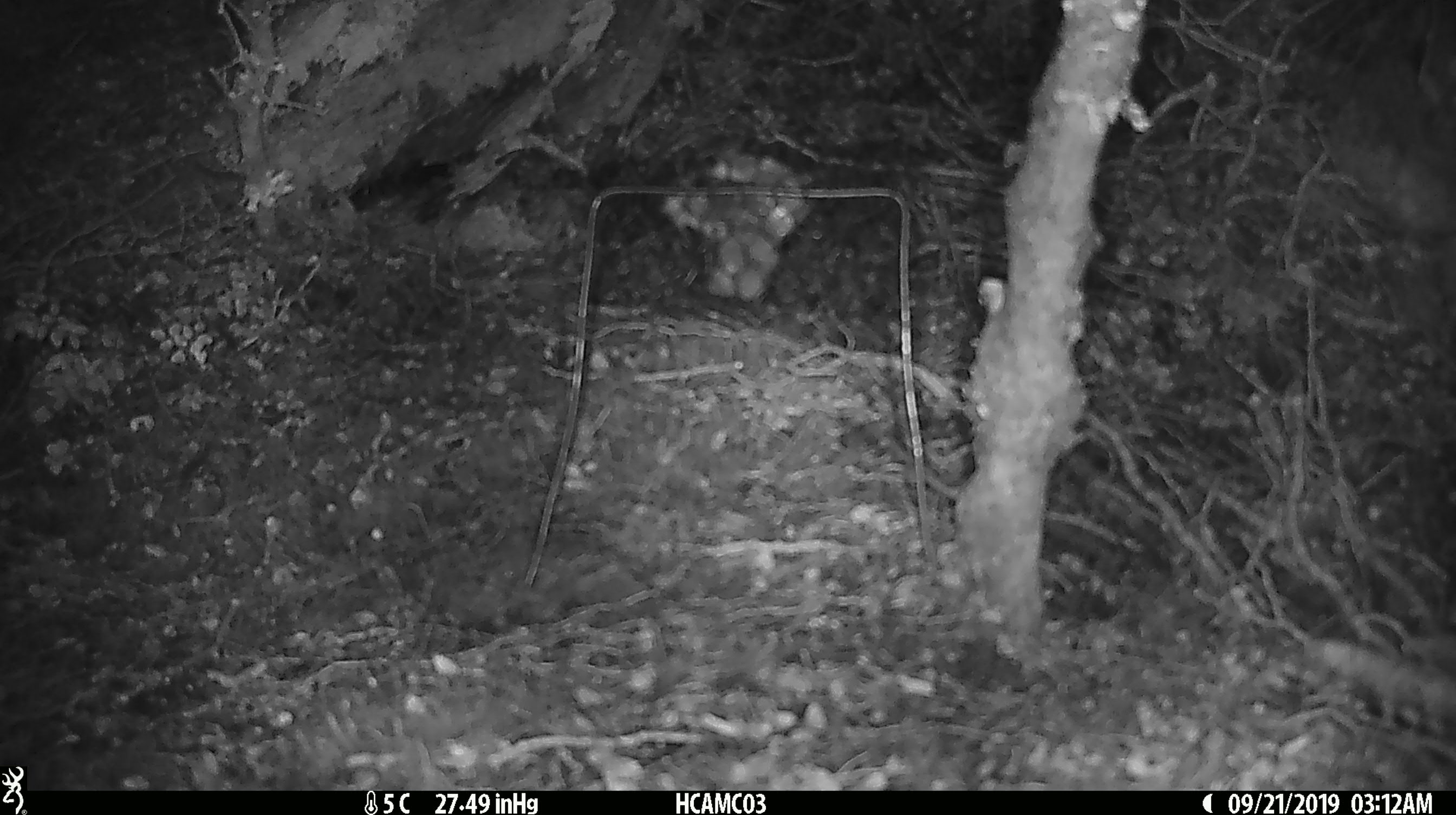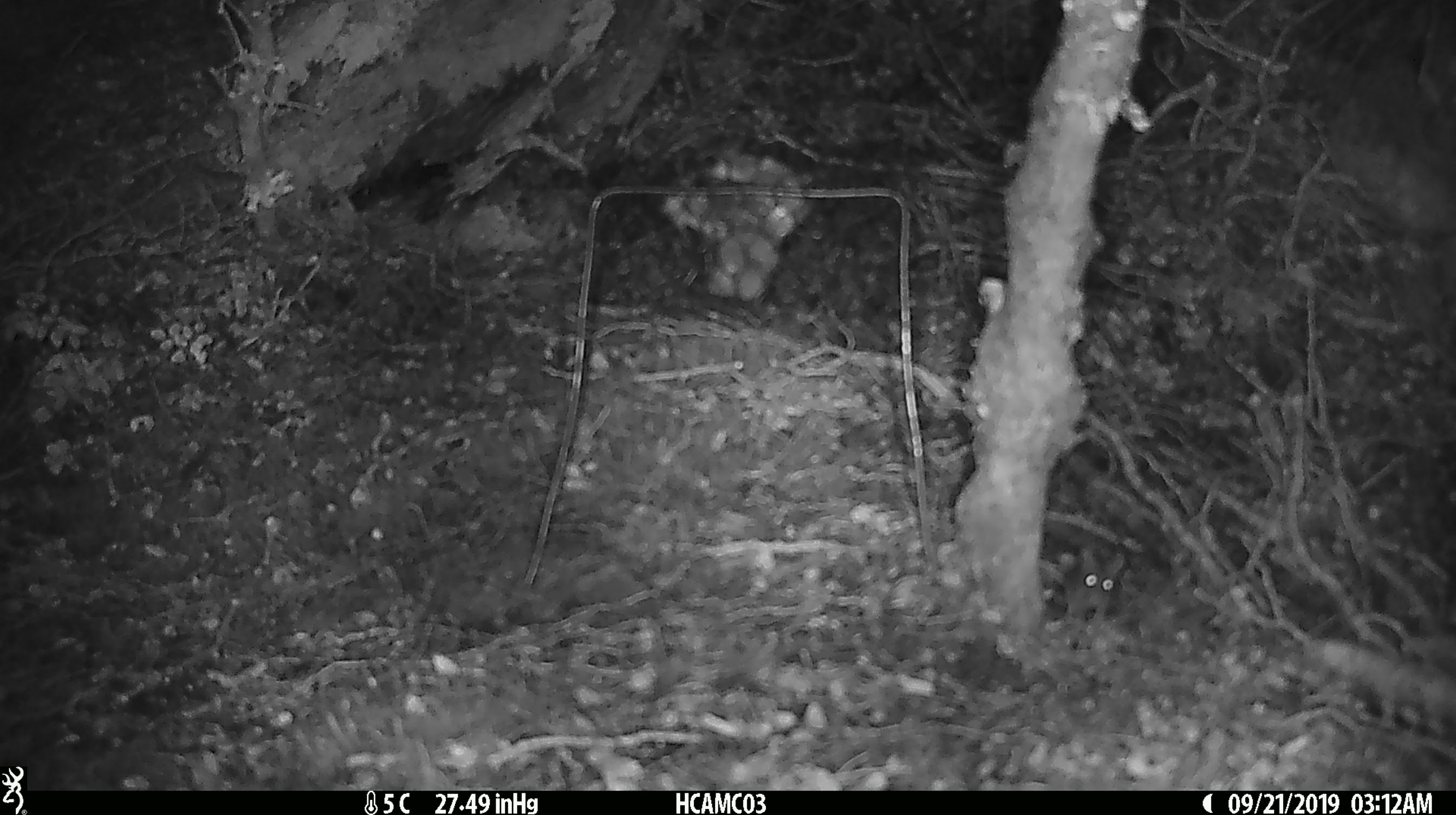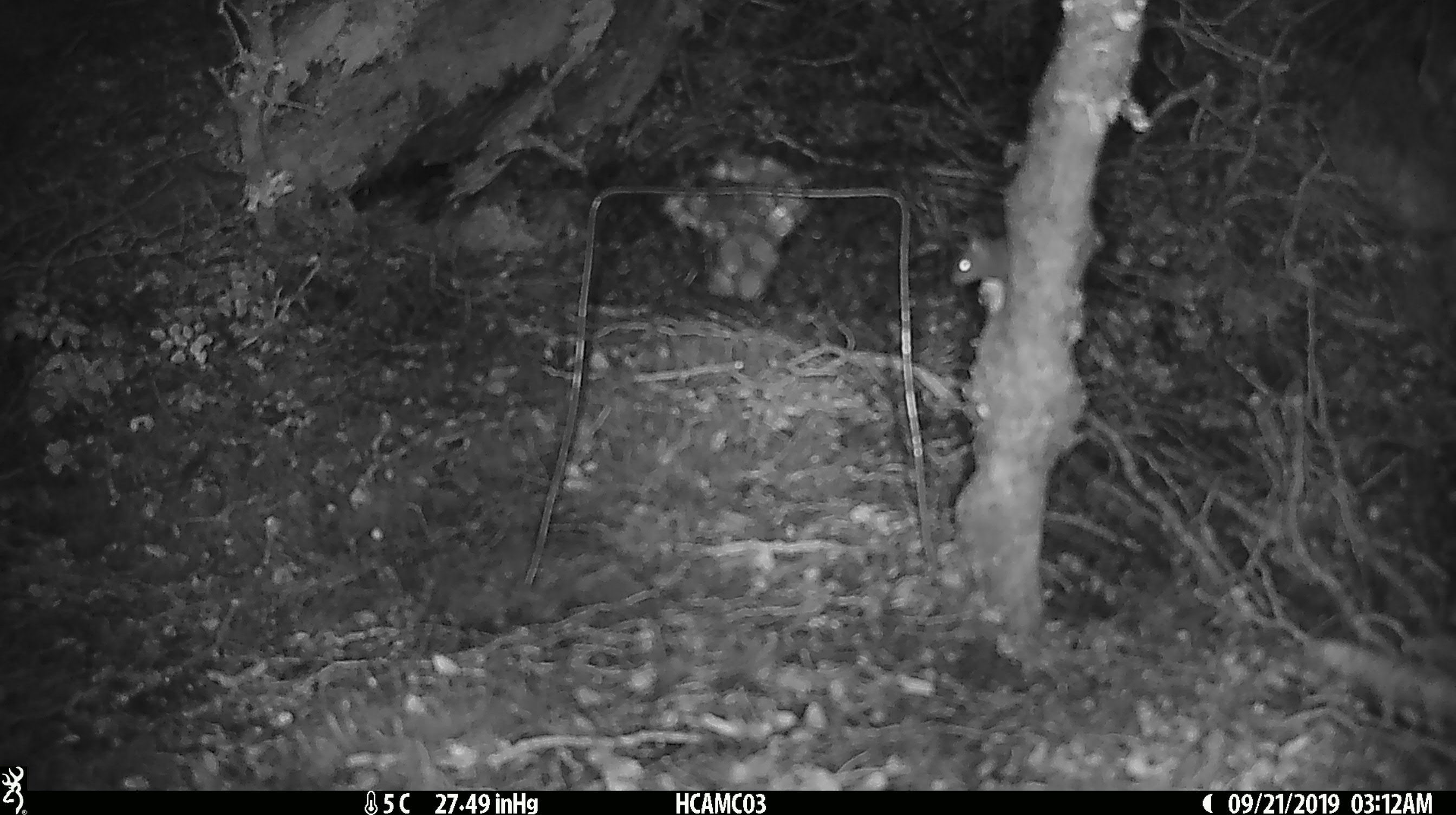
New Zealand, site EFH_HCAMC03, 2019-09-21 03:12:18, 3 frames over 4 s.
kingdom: Animalia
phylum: Chordata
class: Mammalia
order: Rodentia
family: Muridae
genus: Mus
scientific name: Mus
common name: mouse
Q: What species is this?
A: Mouse (Mus).